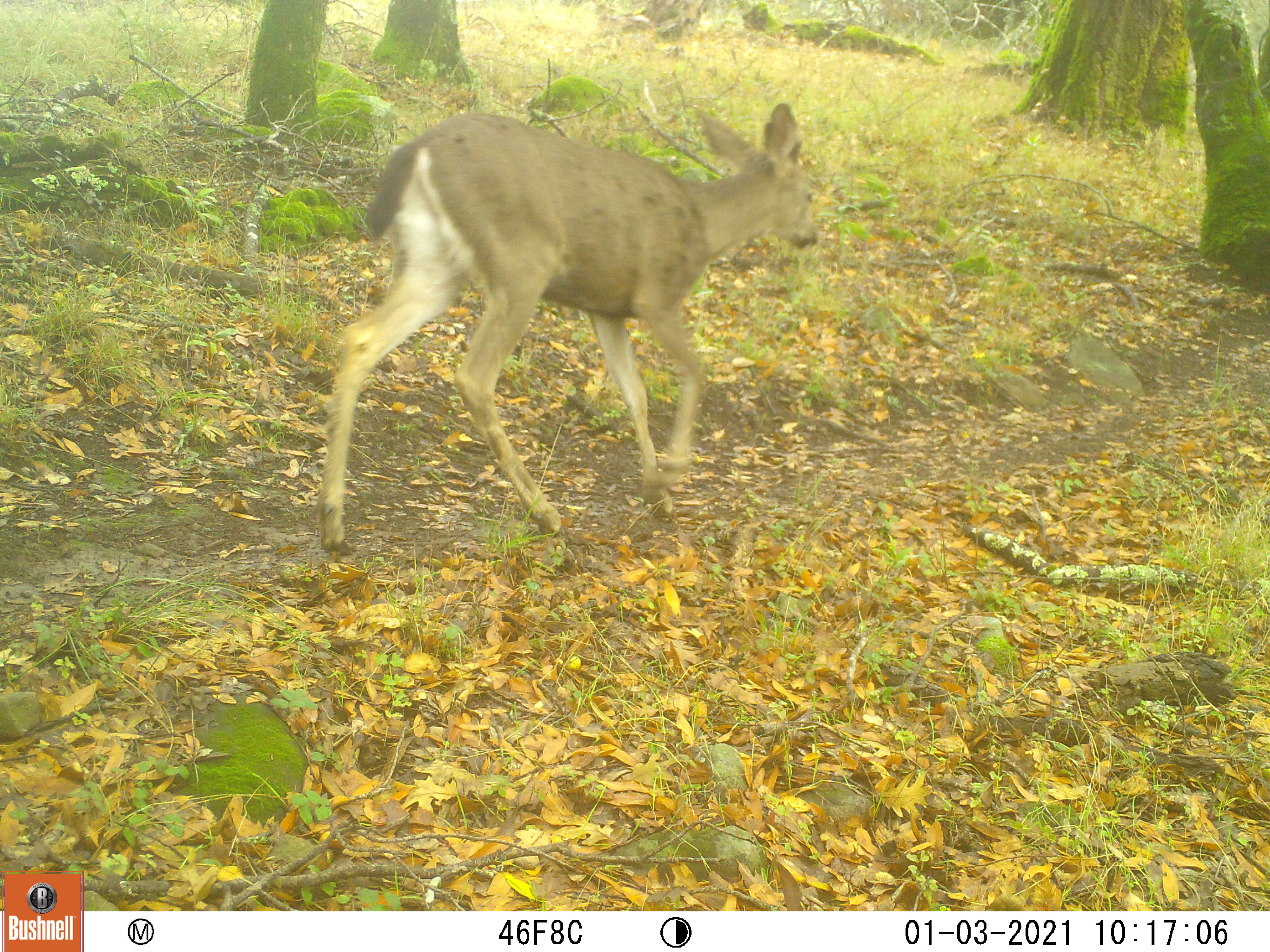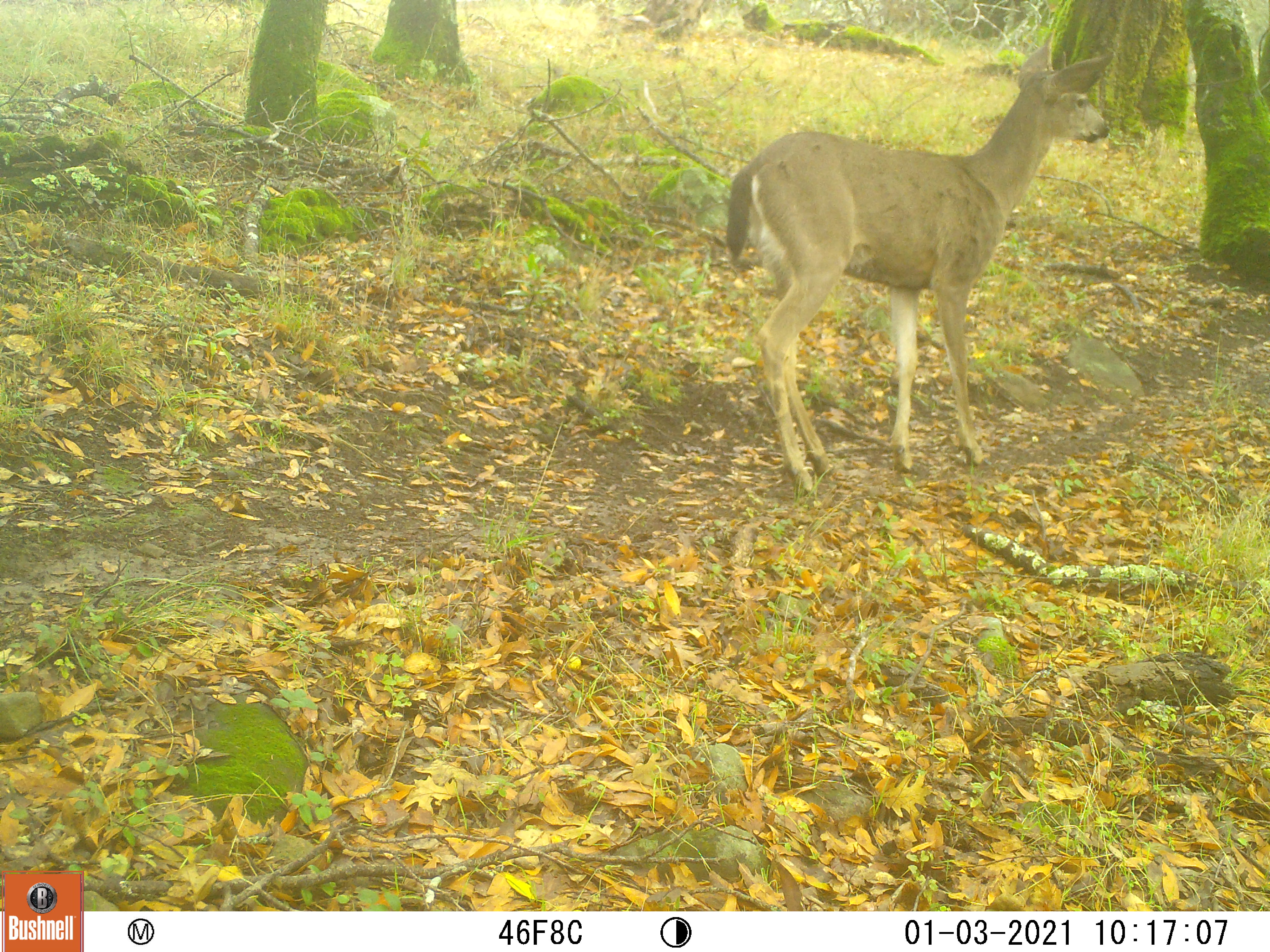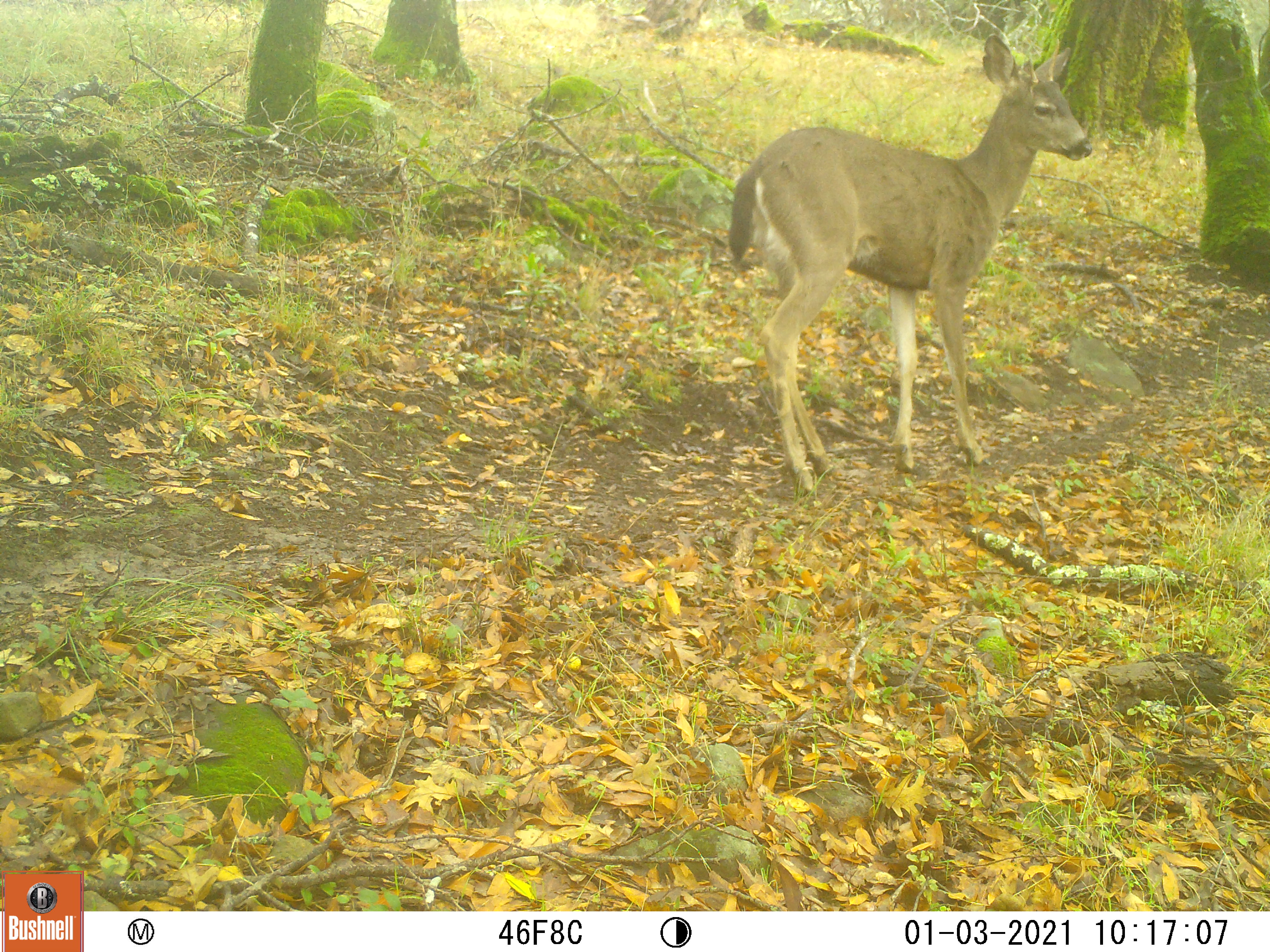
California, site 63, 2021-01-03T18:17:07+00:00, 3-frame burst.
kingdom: Animalia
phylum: Chordata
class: Mammalia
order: Artiodactyla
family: Cervidae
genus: Odocoileus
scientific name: Odocoileus hemionus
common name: mule deer